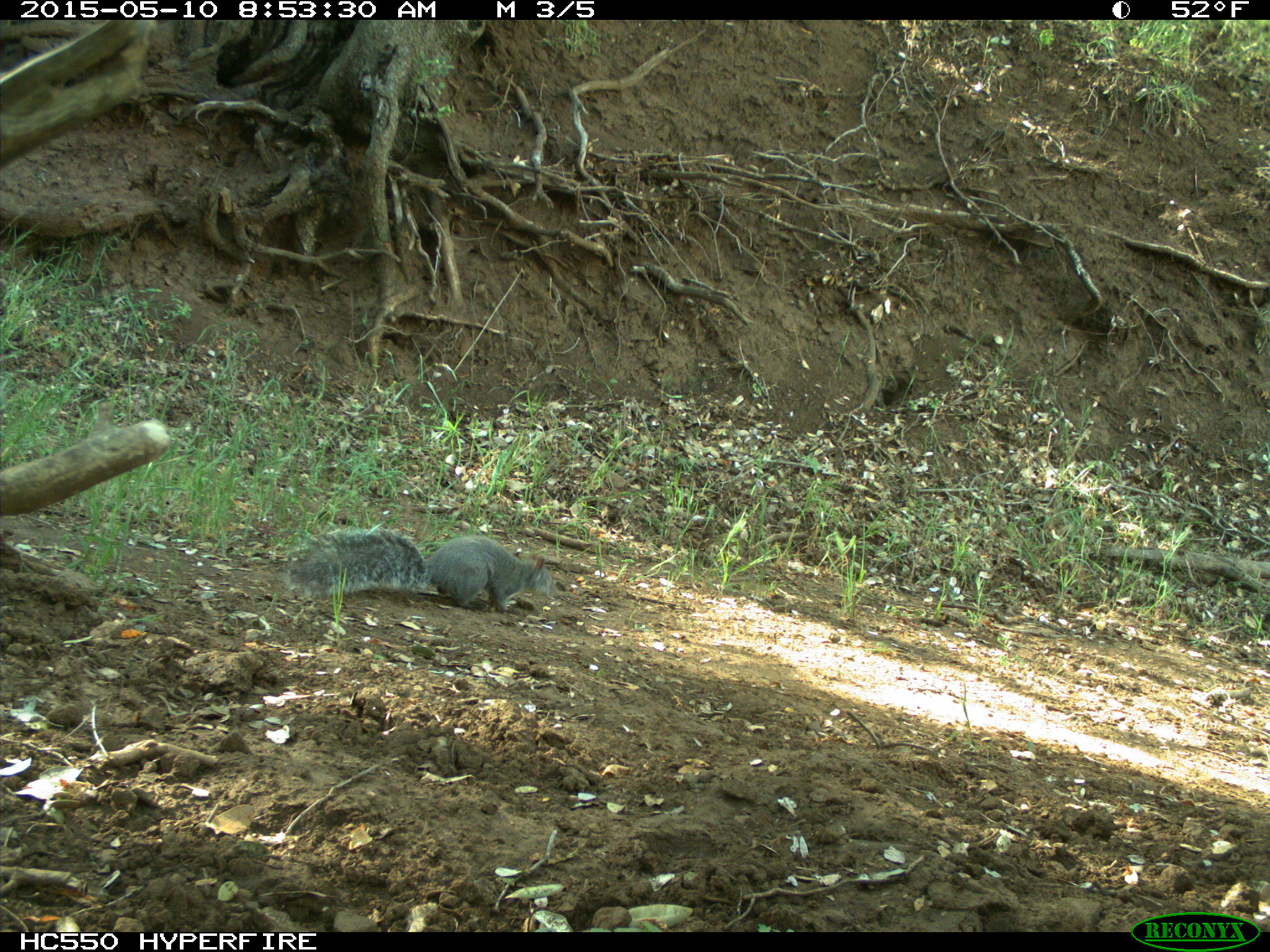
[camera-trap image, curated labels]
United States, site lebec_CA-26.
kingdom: Animalia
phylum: Chordata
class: Mammalia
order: Rodentia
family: Sciuridae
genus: Sciurus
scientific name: Sciurus carolinensis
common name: eastern gray squirrel